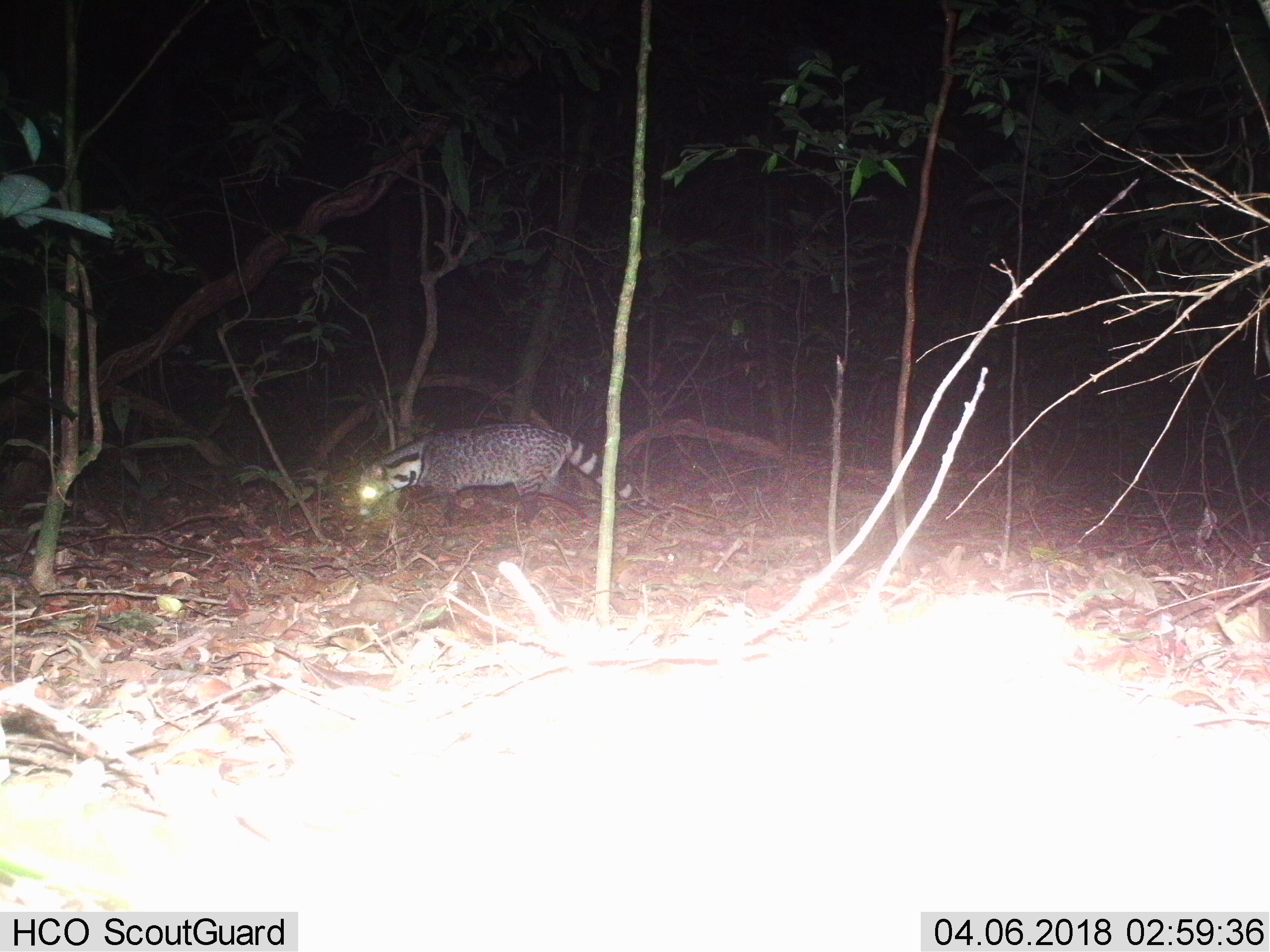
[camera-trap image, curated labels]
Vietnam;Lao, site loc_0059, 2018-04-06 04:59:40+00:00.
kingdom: Animalia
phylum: Chordata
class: Mammalia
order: Carnivora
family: Viverridae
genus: Viverra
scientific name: Viverra zibetha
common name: large indian civet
Large indian civet (Viverra zibetha). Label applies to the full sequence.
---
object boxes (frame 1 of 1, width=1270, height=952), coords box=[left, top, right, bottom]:
large indian civet: box=[357, 421, 675, 528]